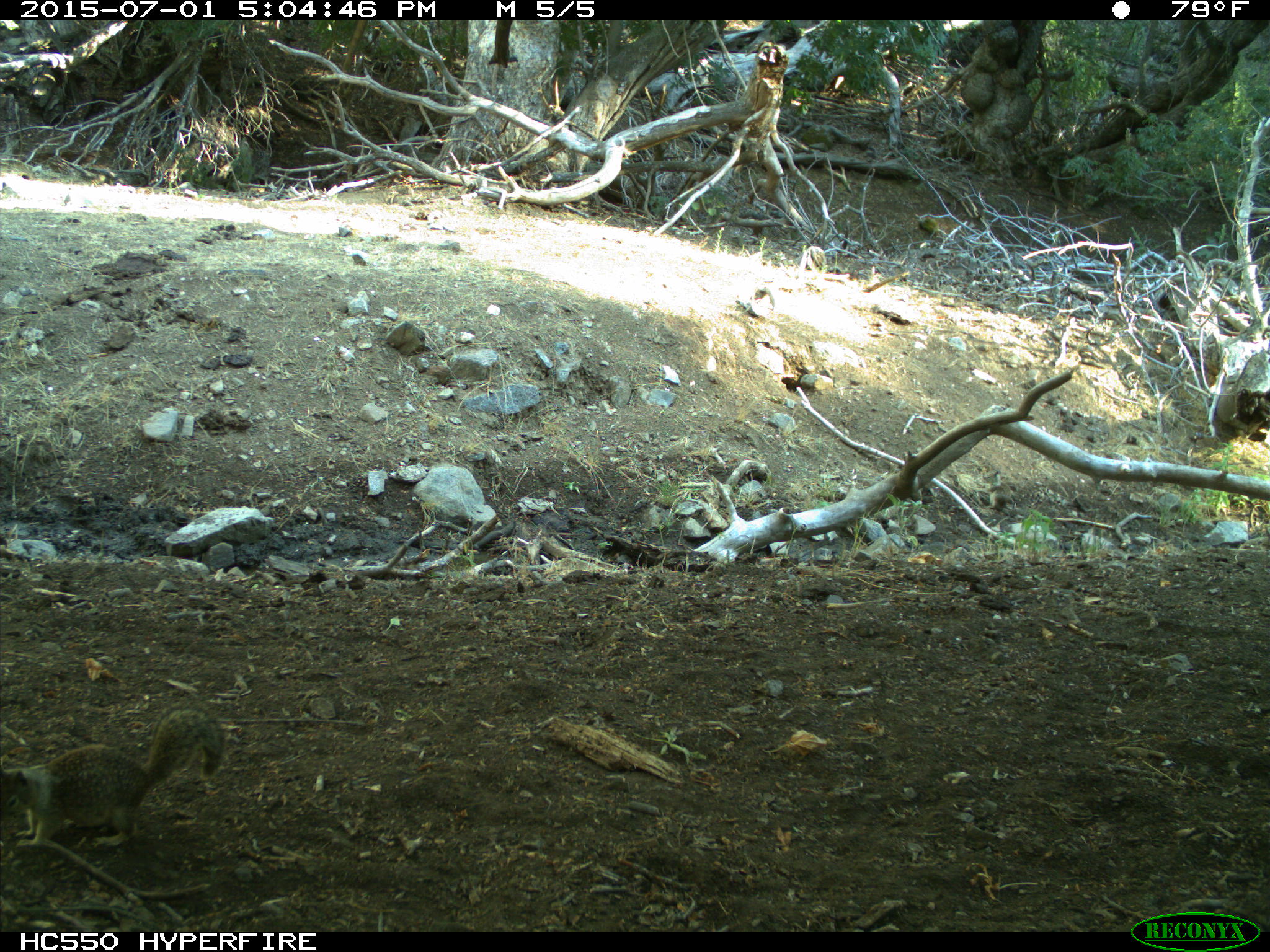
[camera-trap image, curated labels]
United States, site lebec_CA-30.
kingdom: Animalia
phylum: Chordata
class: Mammalia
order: Rodentia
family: Sciuridae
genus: Otospermophilus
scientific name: Otospermophilus beecheyi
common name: california ground squirrel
Otospermophilus beecheyi (california ground squirrel).